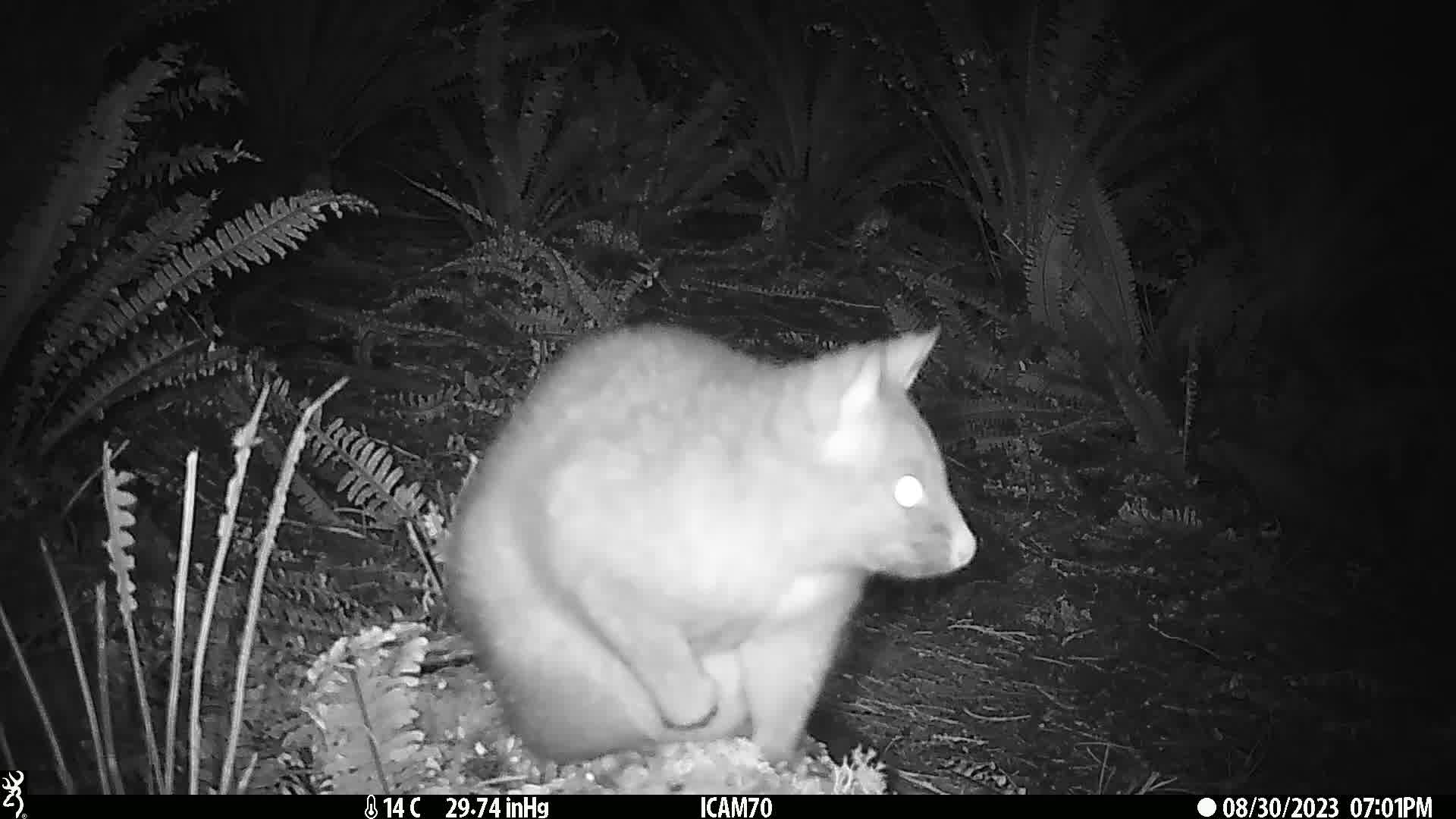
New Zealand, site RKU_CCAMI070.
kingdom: Animalia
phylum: Chordata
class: Mammalia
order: Diprotodontia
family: Phalangeridae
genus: Trichosurus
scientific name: Trichosurus vulpecula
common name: common brushtail possum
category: possum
Possum (common brushtail possum) (Trichosurus vulpecula).